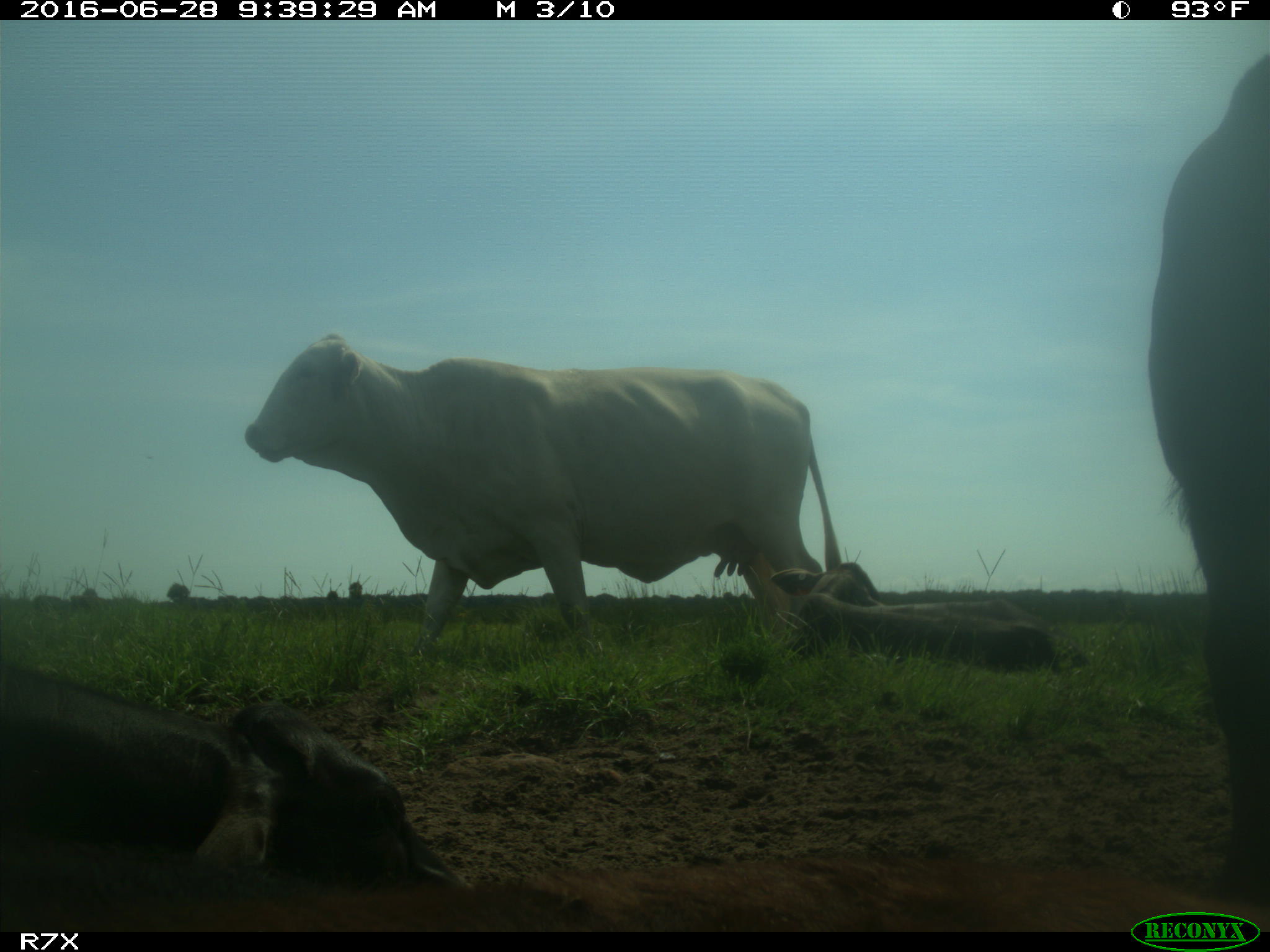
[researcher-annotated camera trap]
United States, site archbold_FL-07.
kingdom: Animalia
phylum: Chordata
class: Mammalia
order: Artiodactyla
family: Bovidae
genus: Bos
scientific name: Bos taurus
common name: domestic cow